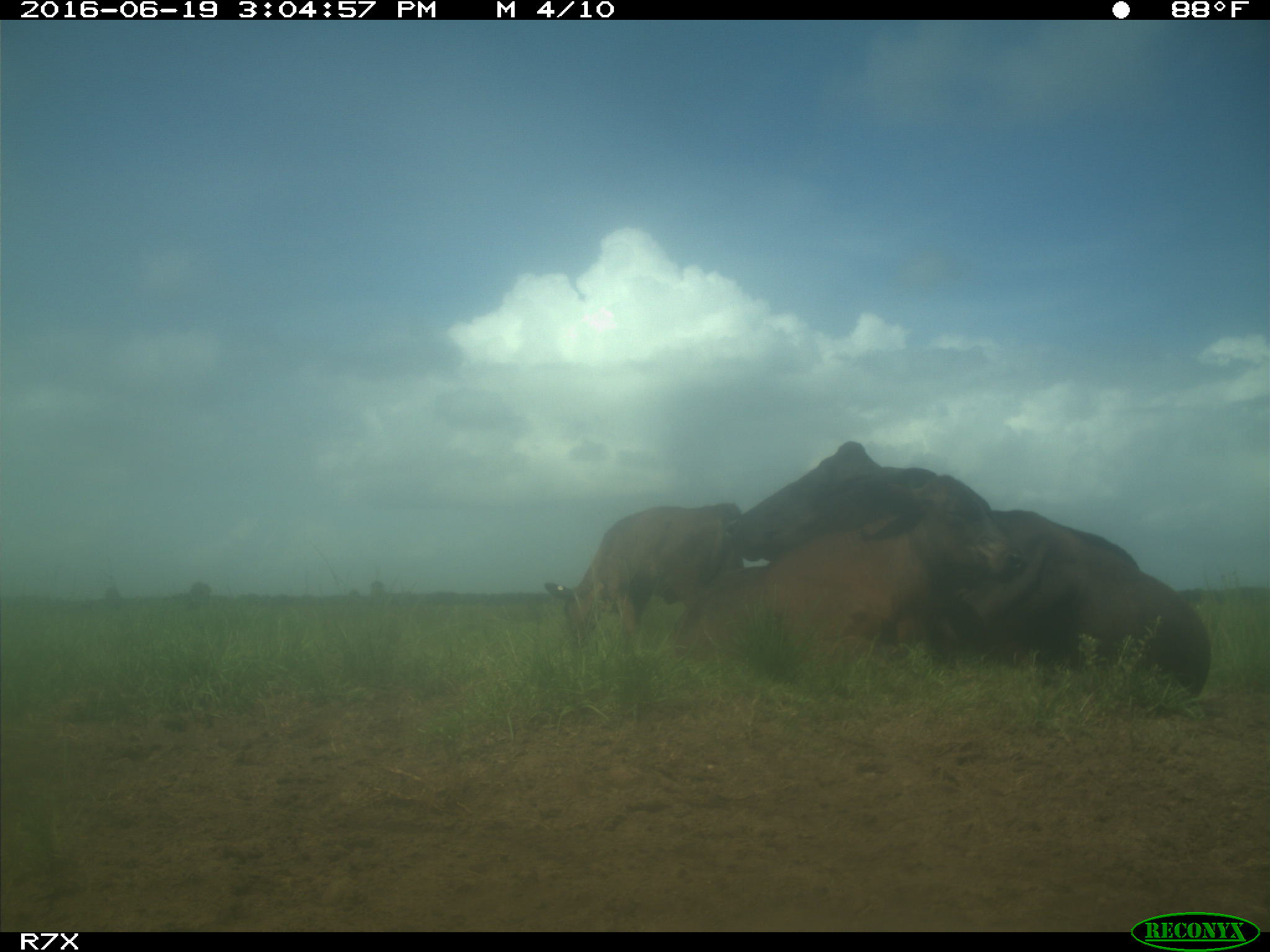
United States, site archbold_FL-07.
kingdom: Animalia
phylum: Chordata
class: Mammalia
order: Artiodactyla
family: Bovidae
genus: Bos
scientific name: Bos taurus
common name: domestic cow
Bos taurus (domestic cow).